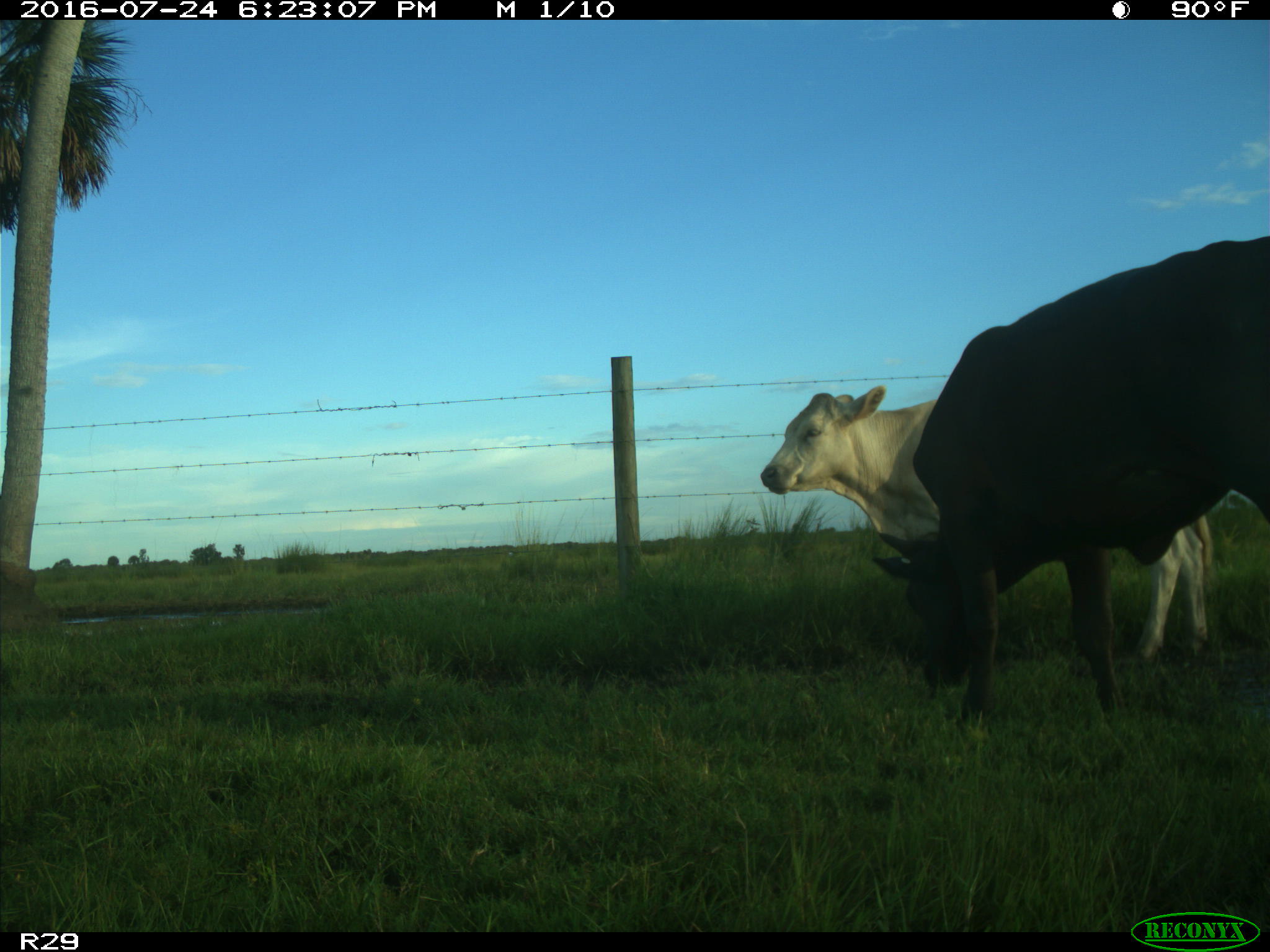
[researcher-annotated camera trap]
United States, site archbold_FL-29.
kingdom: Animalia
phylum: Chordata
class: Mammalia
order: Artiodactyla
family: Bovidae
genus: Bos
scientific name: Bos taurus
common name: domestic cow